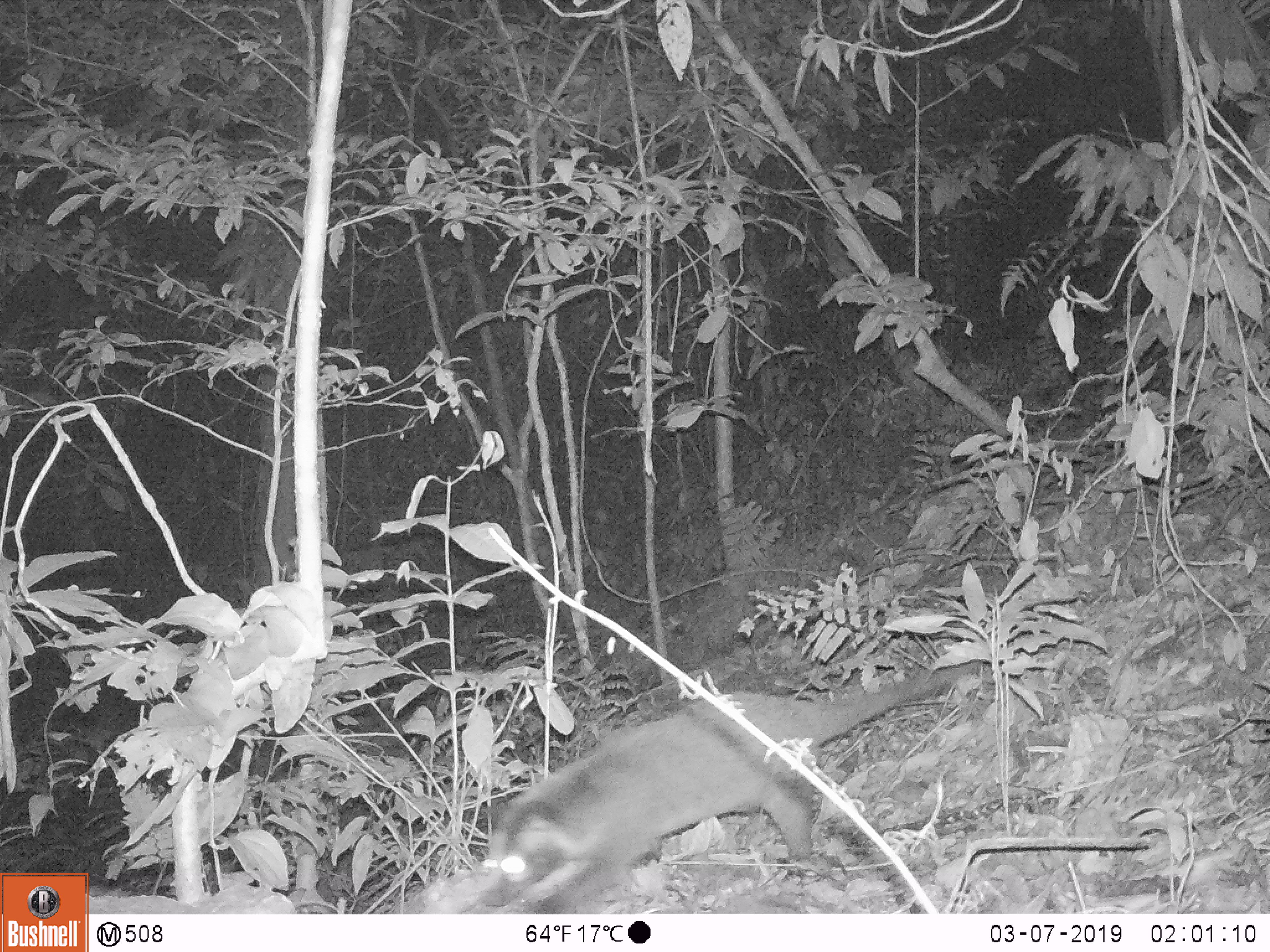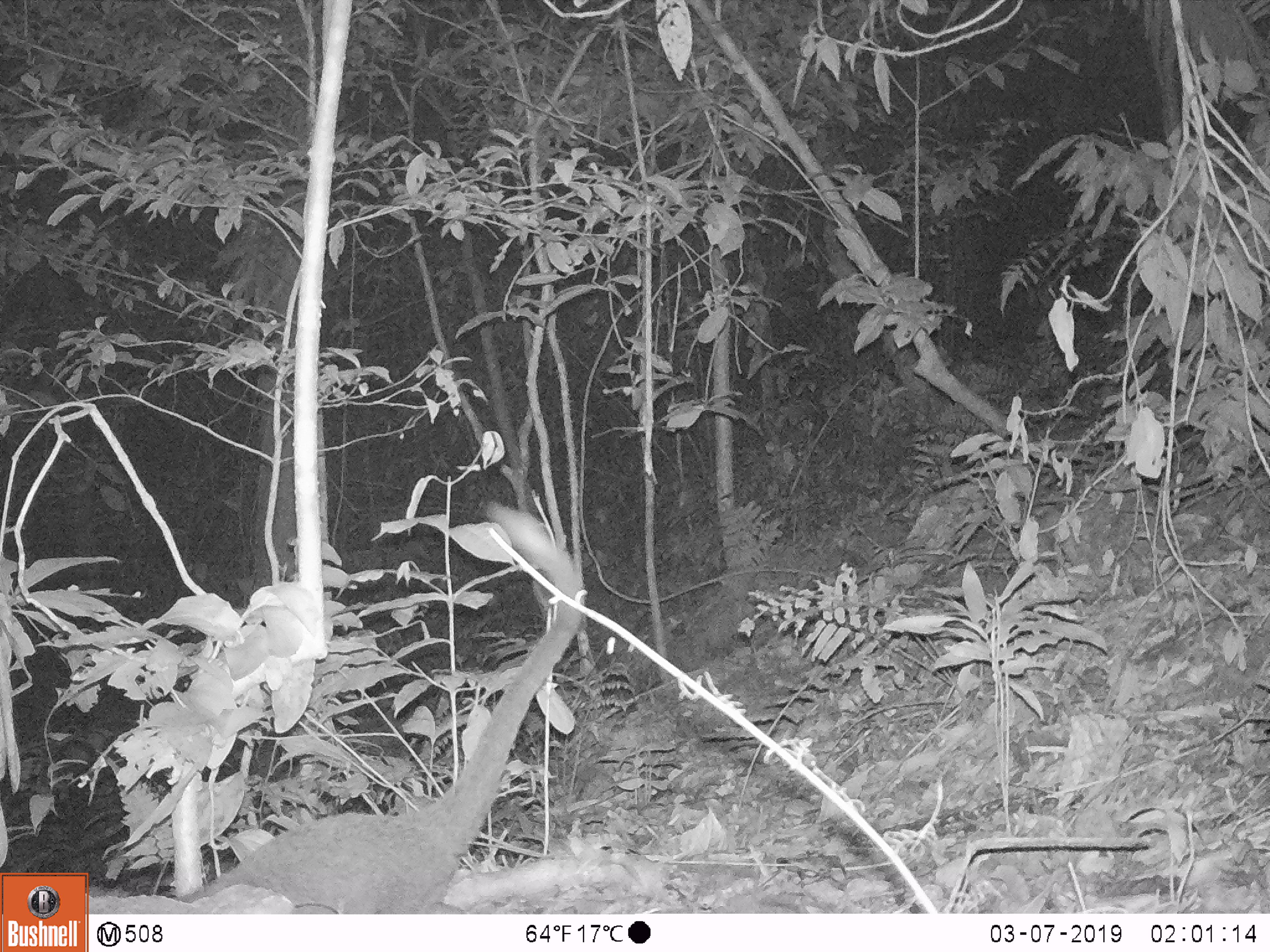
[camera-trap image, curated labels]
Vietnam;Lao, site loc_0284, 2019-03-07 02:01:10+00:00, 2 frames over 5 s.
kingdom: Animalia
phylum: Chordata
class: Mammalia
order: Carnivora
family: Viverridae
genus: Paguma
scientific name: Paguma larvata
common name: masked palm civet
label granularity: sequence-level